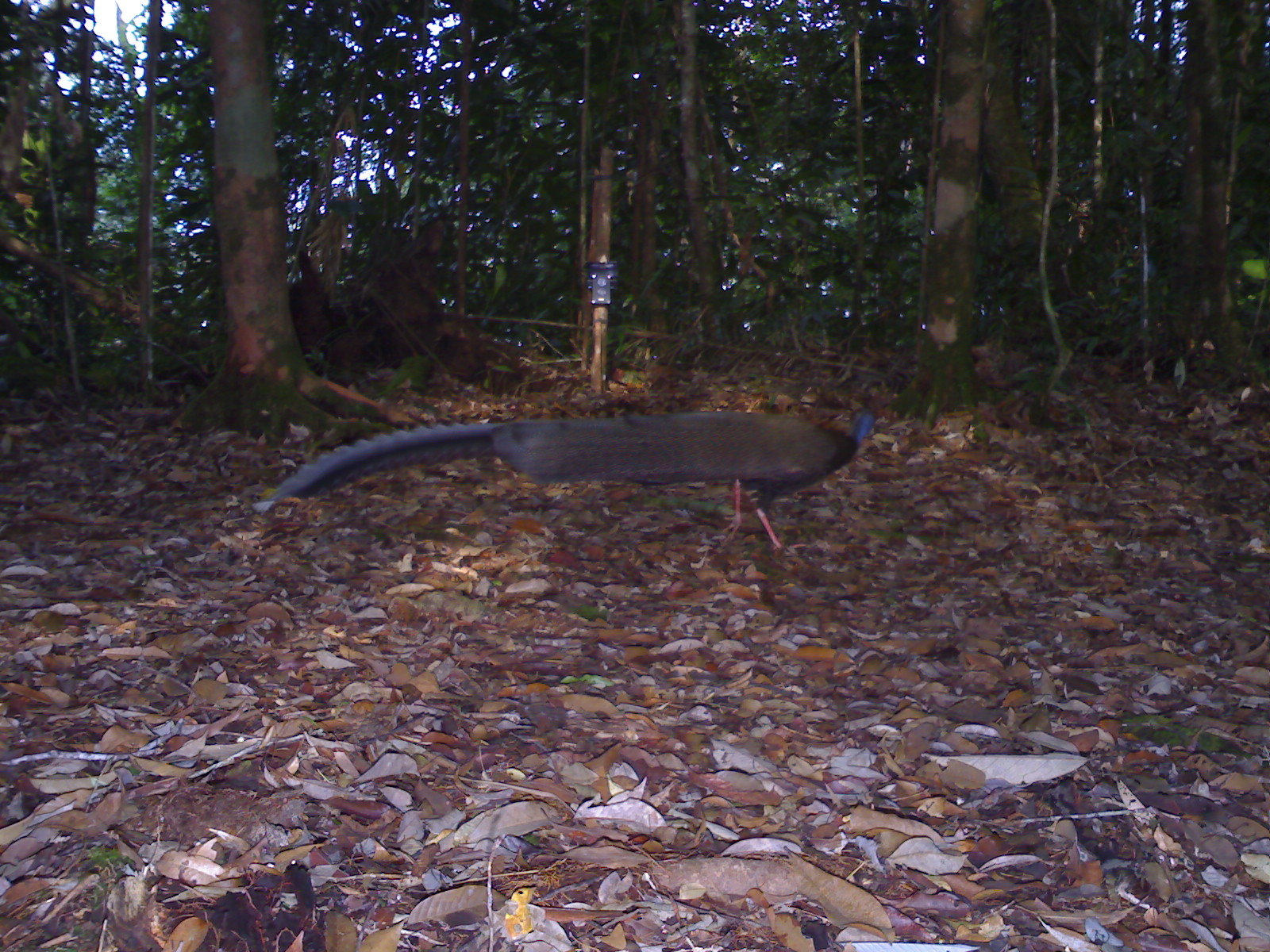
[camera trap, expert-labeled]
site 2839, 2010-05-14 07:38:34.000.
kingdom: Animalia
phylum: Chordata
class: Aves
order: Galliformes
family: Phasianidae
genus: Argusianus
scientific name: Argusianus argus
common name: great argus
Argusianus argus (great argus), count 1.